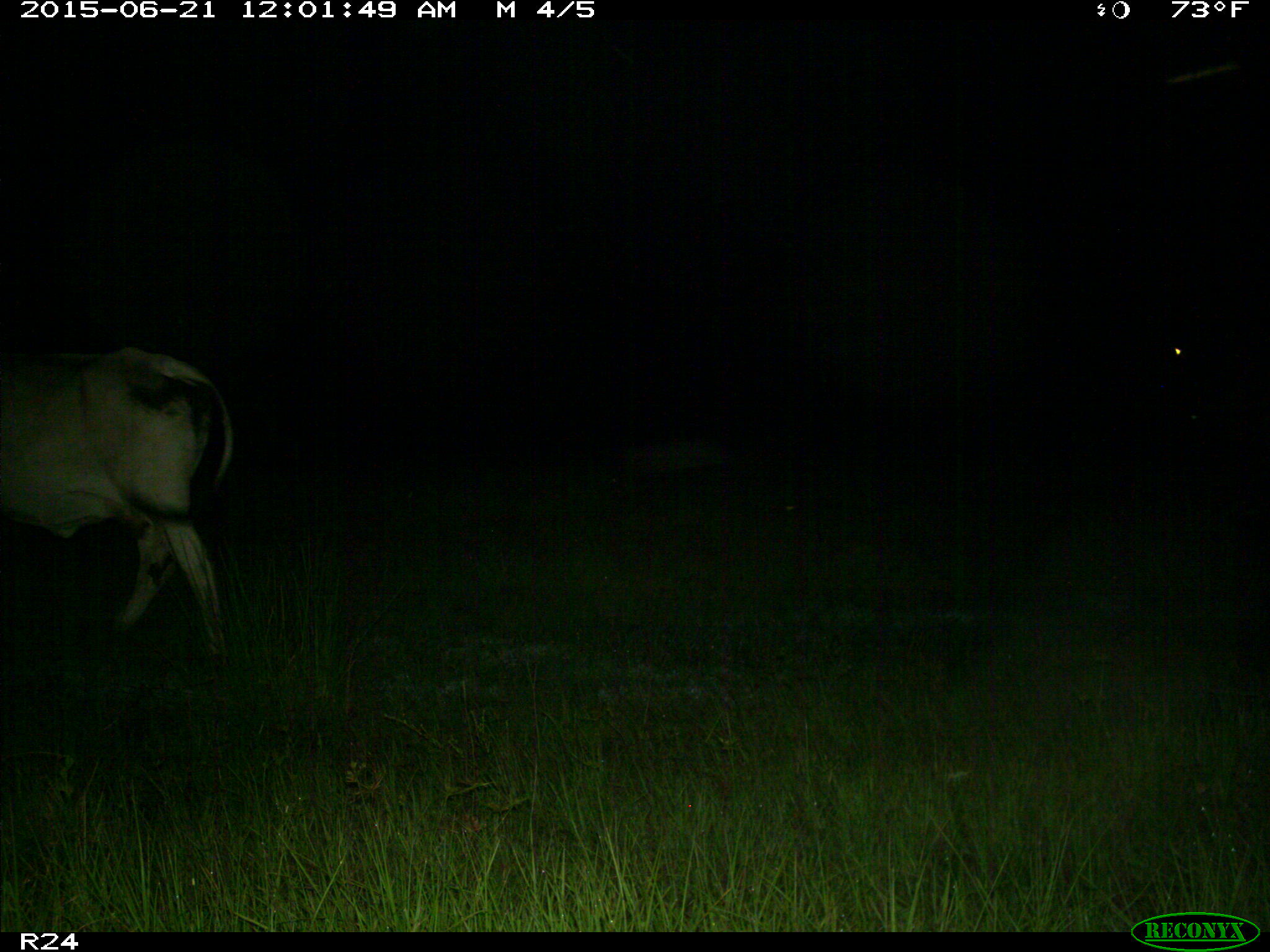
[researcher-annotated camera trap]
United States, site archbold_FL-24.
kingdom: Animalia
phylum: Chordata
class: Mammalia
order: Artiodactyla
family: Bovidae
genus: Bos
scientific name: Bos taurus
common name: domestic cow